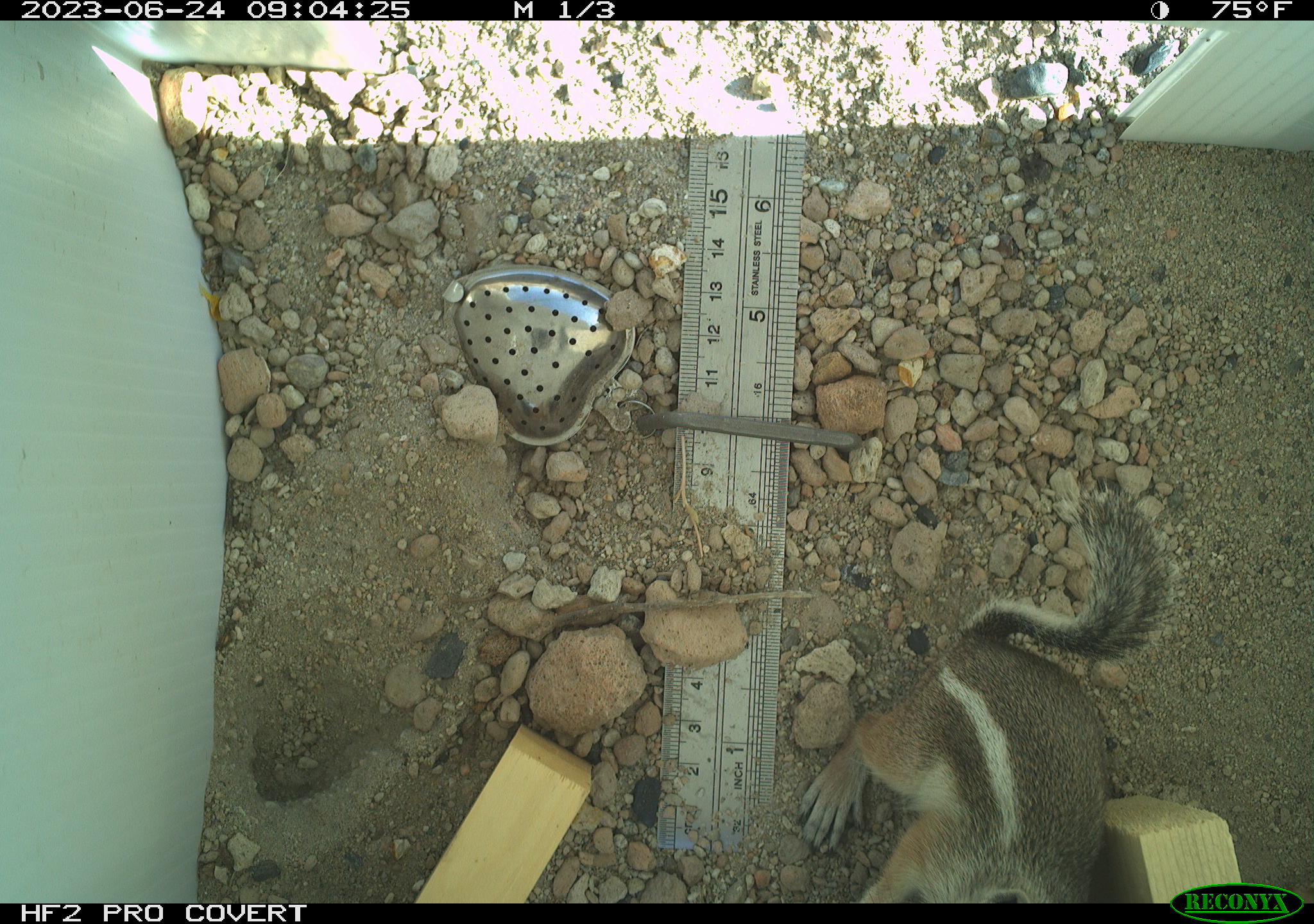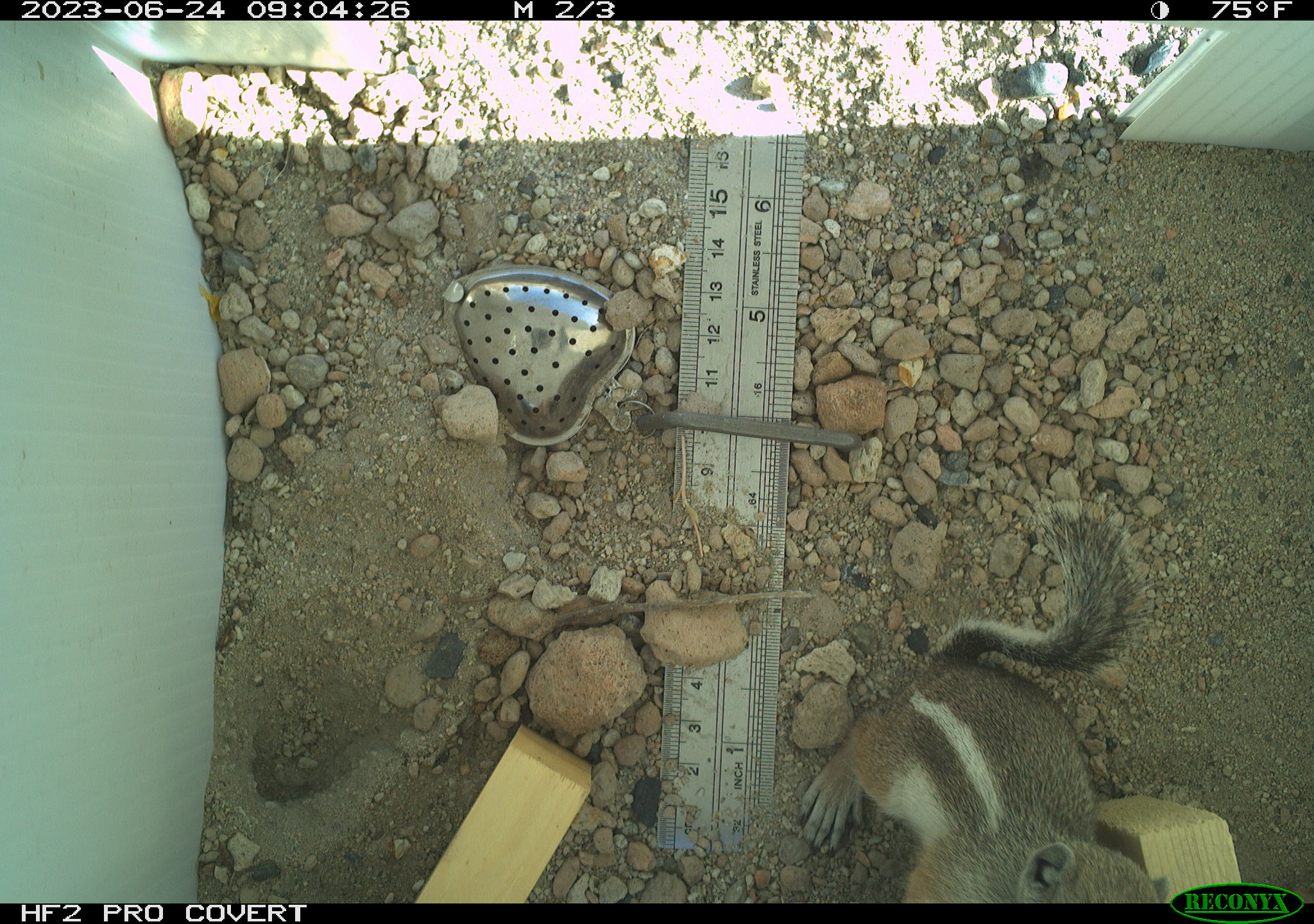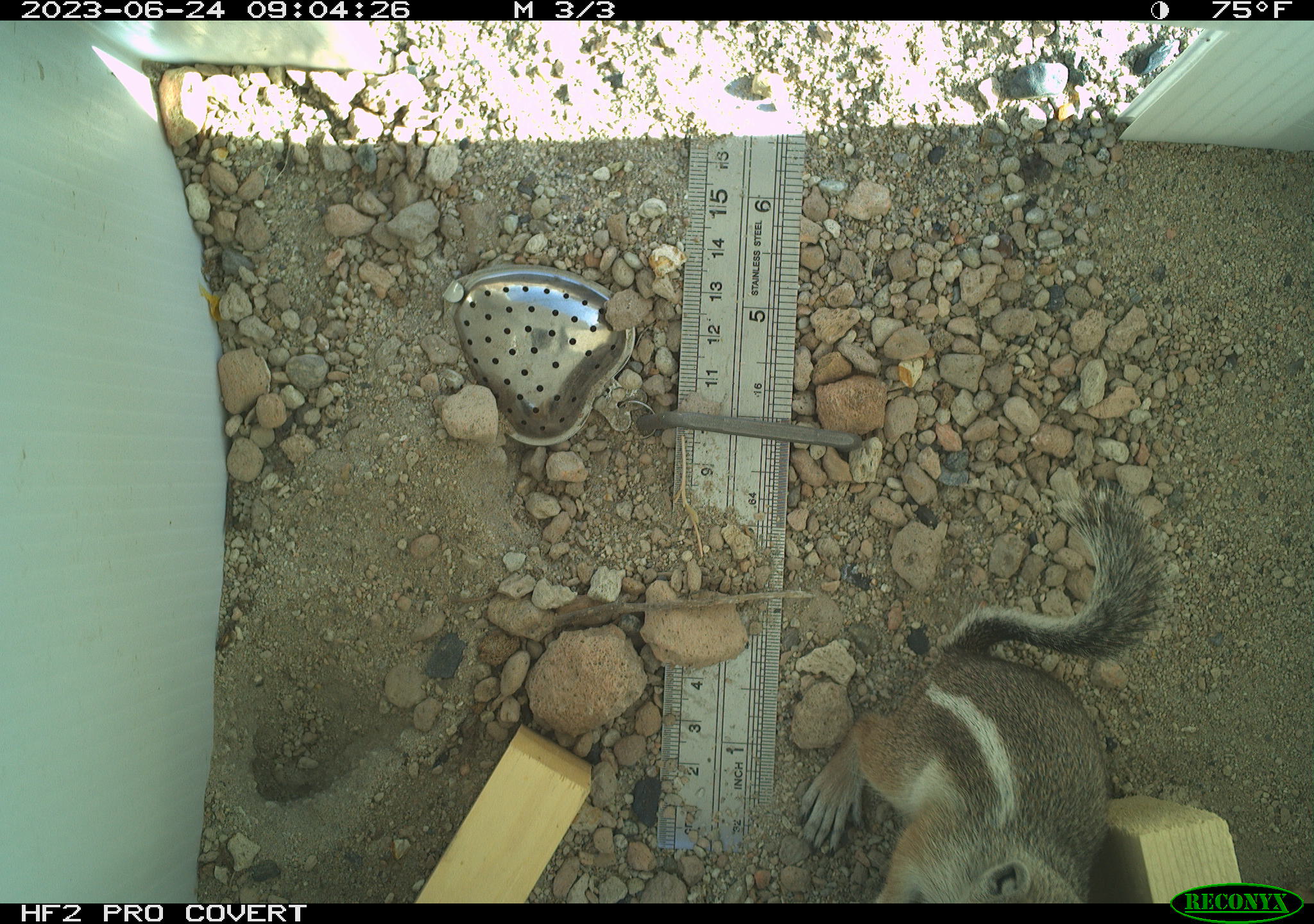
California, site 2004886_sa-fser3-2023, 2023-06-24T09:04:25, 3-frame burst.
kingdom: Animalia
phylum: Chordata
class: Mammalia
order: Rodentia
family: Sciuridae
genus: Ammospermophilus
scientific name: Ammospermophilus leucurus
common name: white-tailed antelope squirrel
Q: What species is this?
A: White-tailed antelope squirrel (Ammospermophilus leucurus).